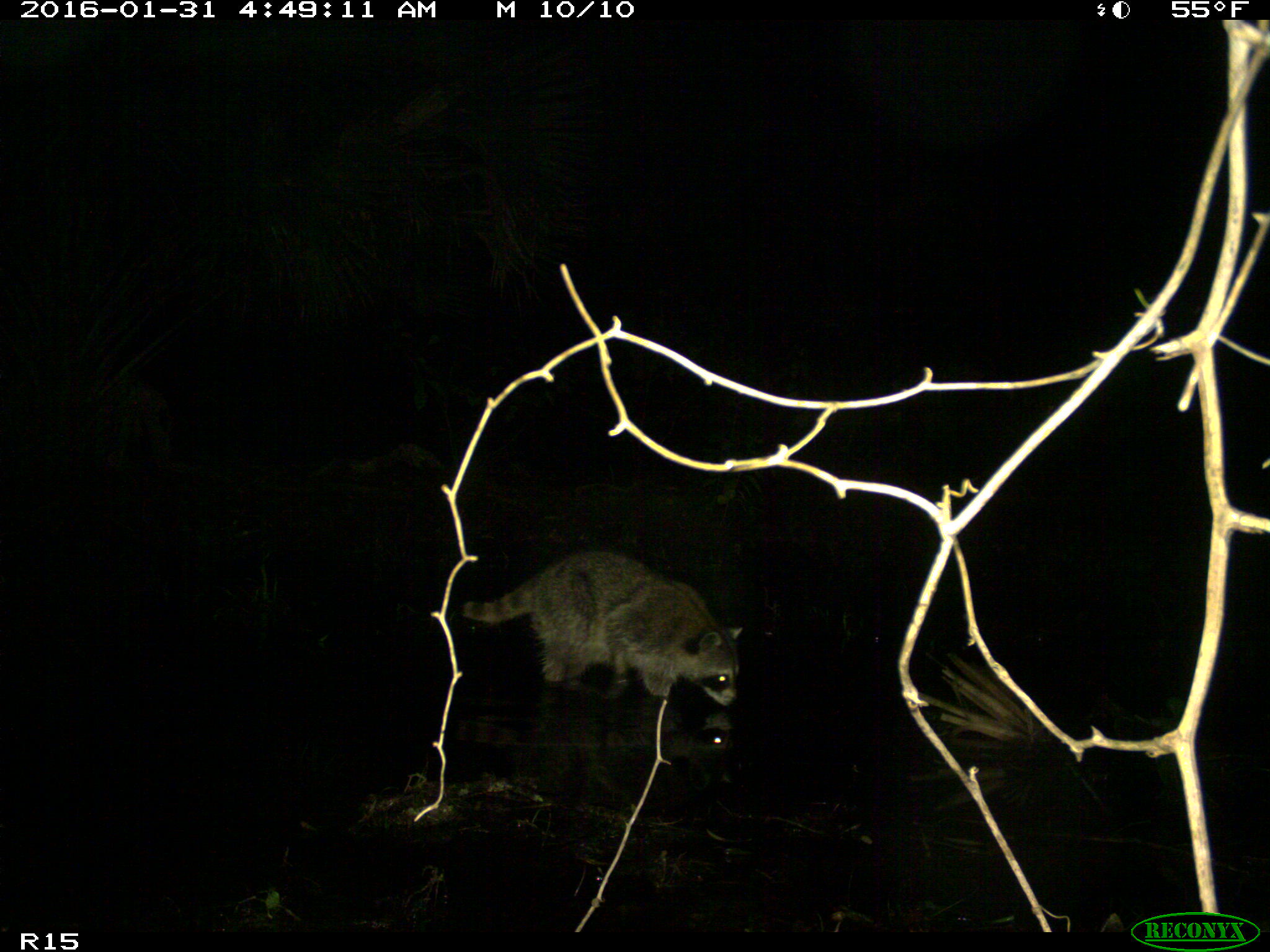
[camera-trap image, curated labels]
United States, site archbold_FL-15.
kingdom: Animalia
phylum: Chordata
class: Mammalia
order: Carnivora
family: Procyonidae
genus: Procyon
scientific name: Procyon lotor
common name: common raccoon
Procyon lotor (common raccoon).